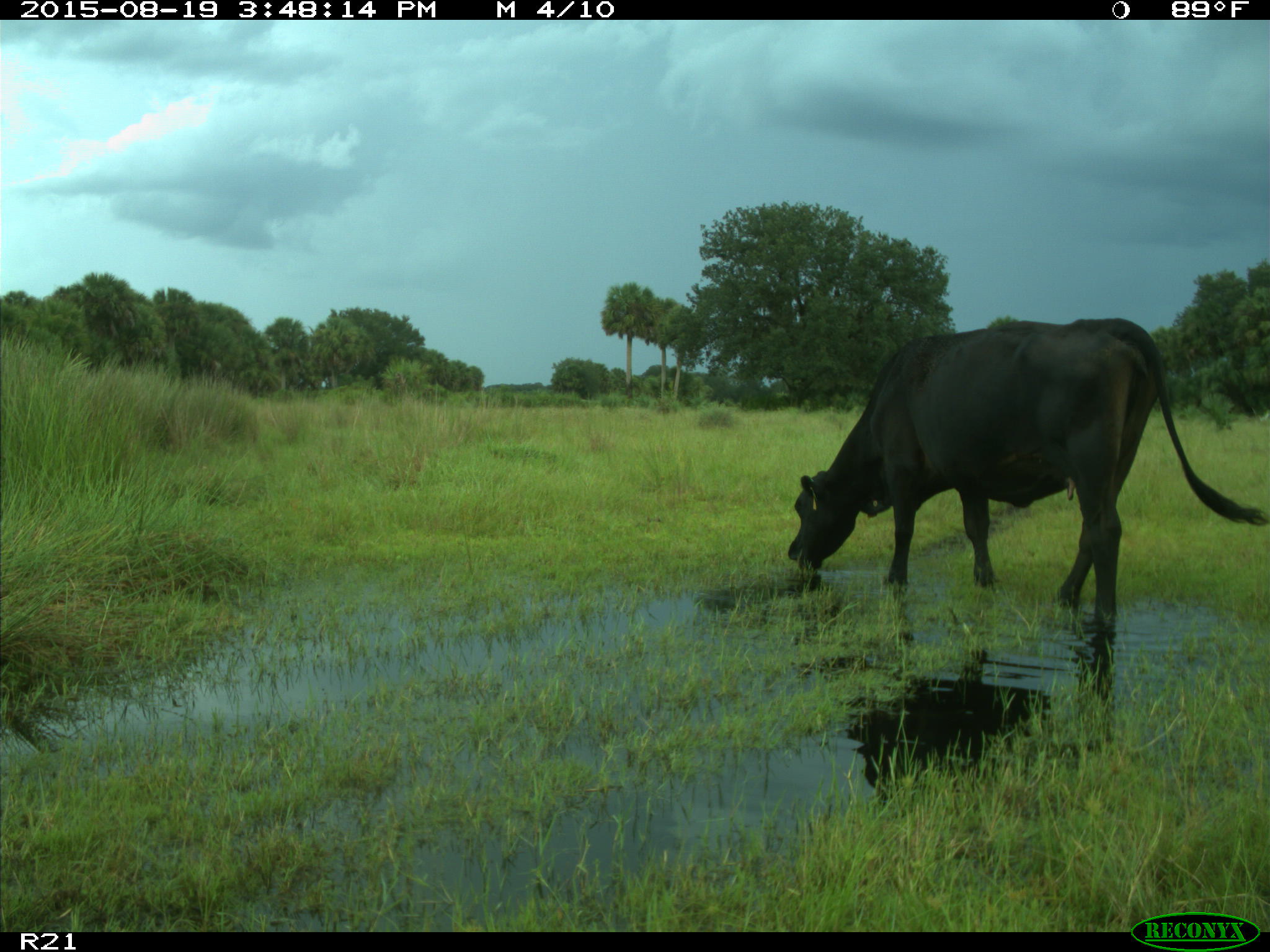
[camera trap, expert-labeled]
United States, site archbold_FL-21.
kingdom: Animalia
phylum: Chordata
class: Mammalia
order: Artiodactyla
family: Bovidae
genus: Bos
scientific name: Bos taurus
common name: domestic cow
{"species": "Bos taurus (domestic cow)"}